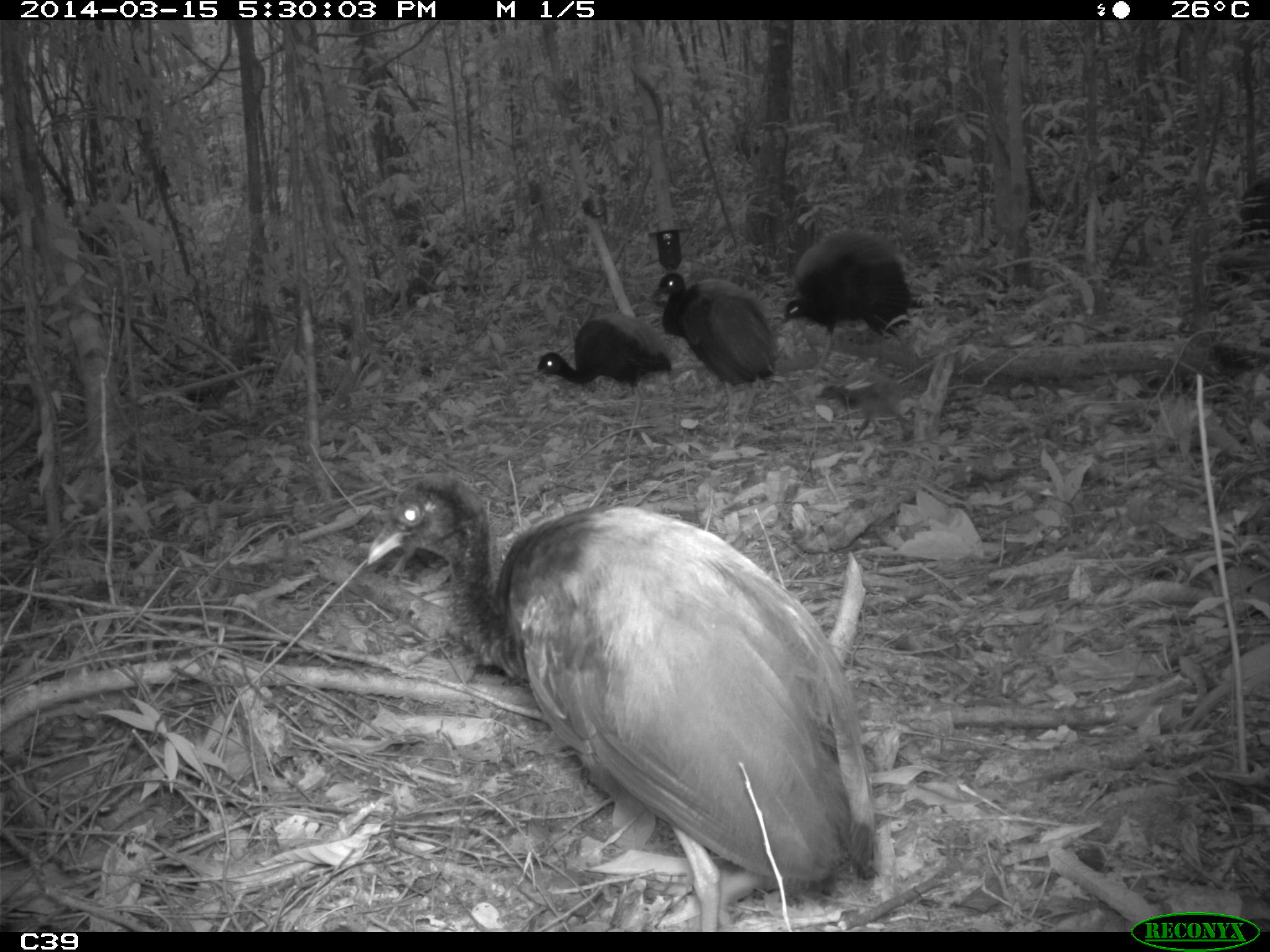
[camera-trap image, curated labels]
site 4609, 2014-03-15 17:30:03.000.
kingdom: Animalia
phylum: Chordata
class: Aves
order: Gruiformes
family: Psophiidae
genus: Psophia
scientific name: Psophia crepitans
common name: gray-winged trumpeter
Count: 8.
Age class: adult.